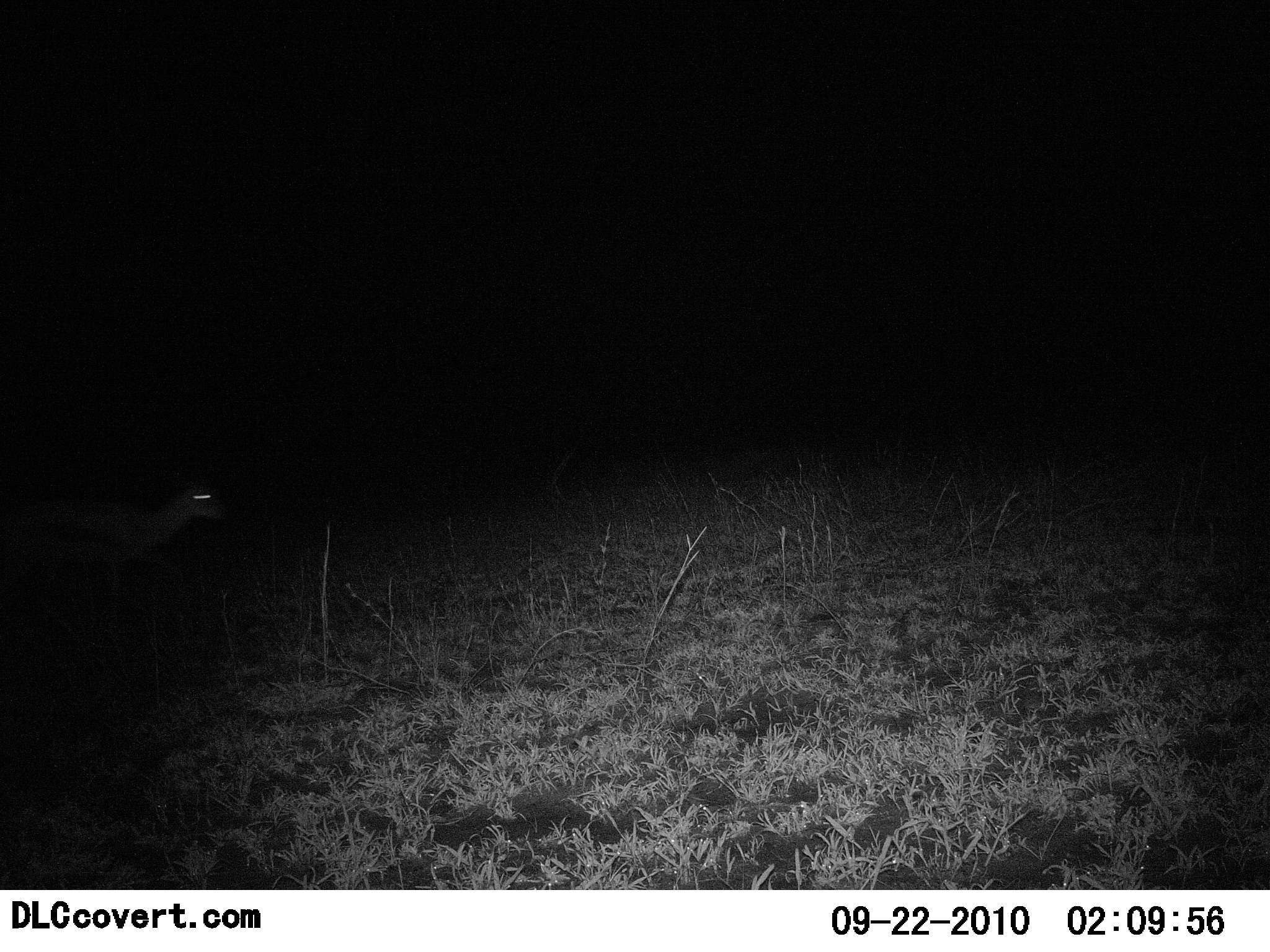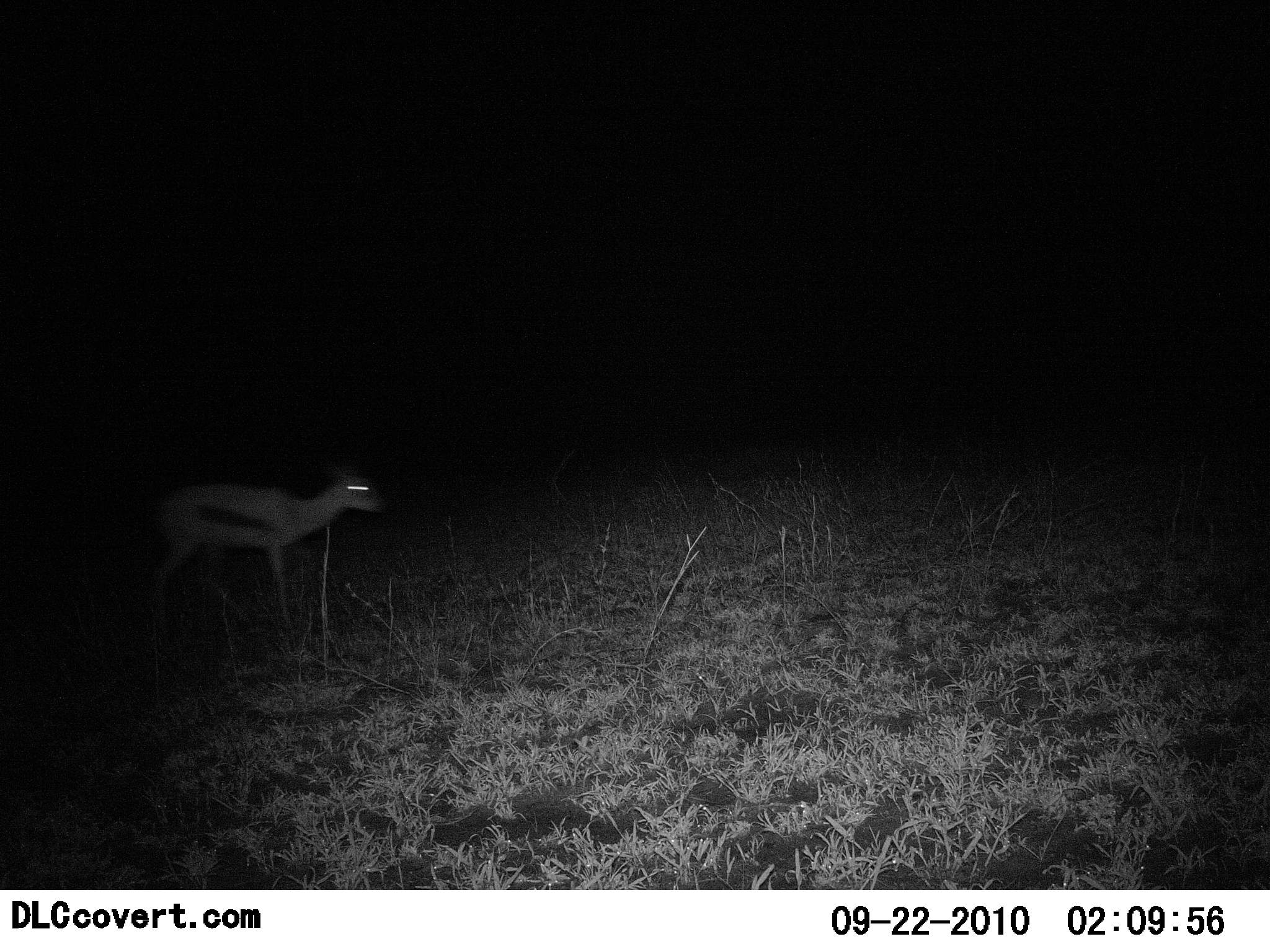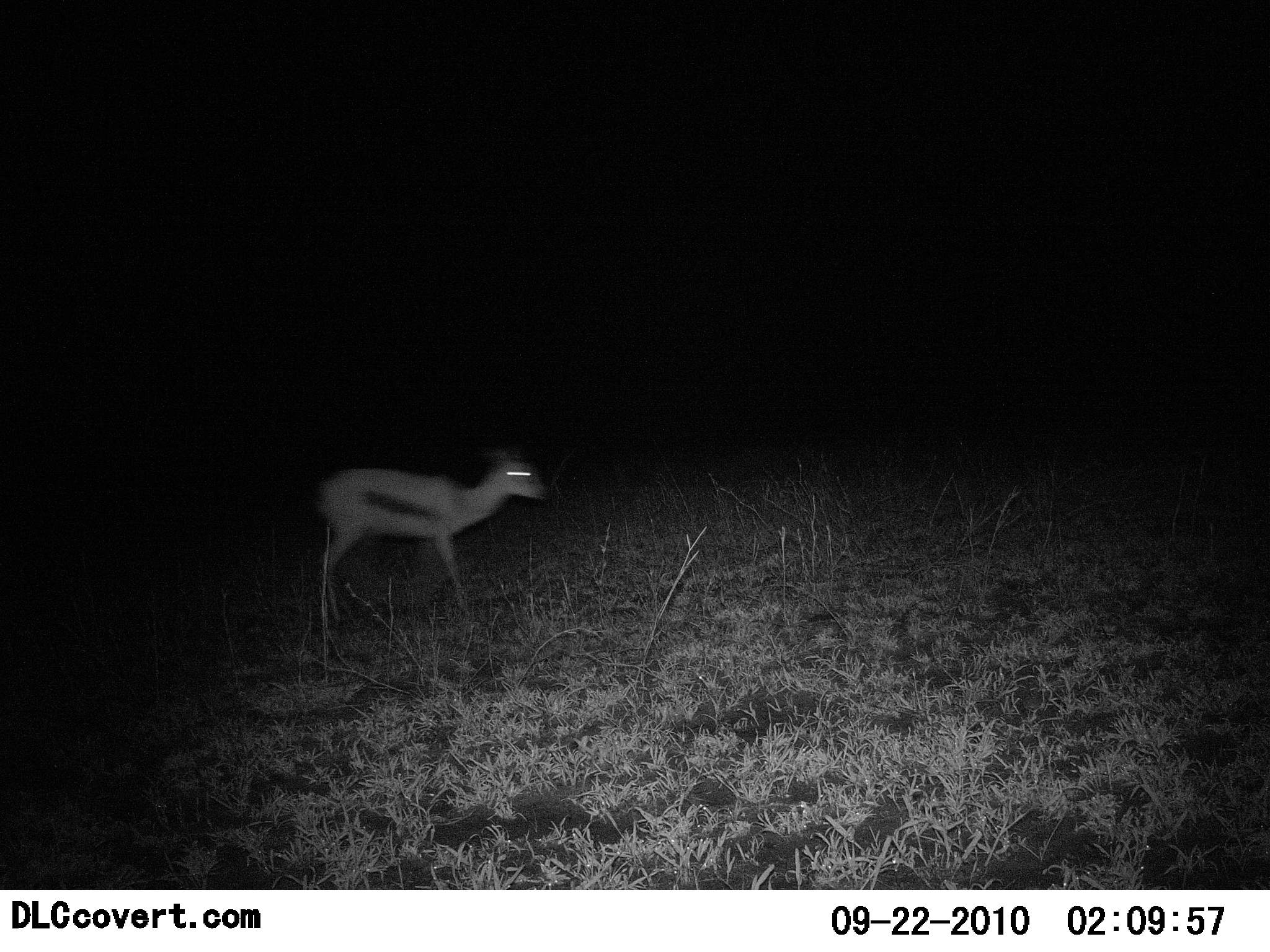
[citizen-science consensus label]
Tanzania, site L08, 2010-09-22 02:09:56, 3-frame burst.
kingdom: Animalia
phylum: Chordata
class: Mammalia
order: Artiodactyla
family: Bovidae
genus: Eudorcas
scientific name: Eudorcas thomsonii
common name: thomson's gazelle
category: gazellethomsons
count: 1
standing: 24%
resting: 0%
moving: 81%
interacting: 0%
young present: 0%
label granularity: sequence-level